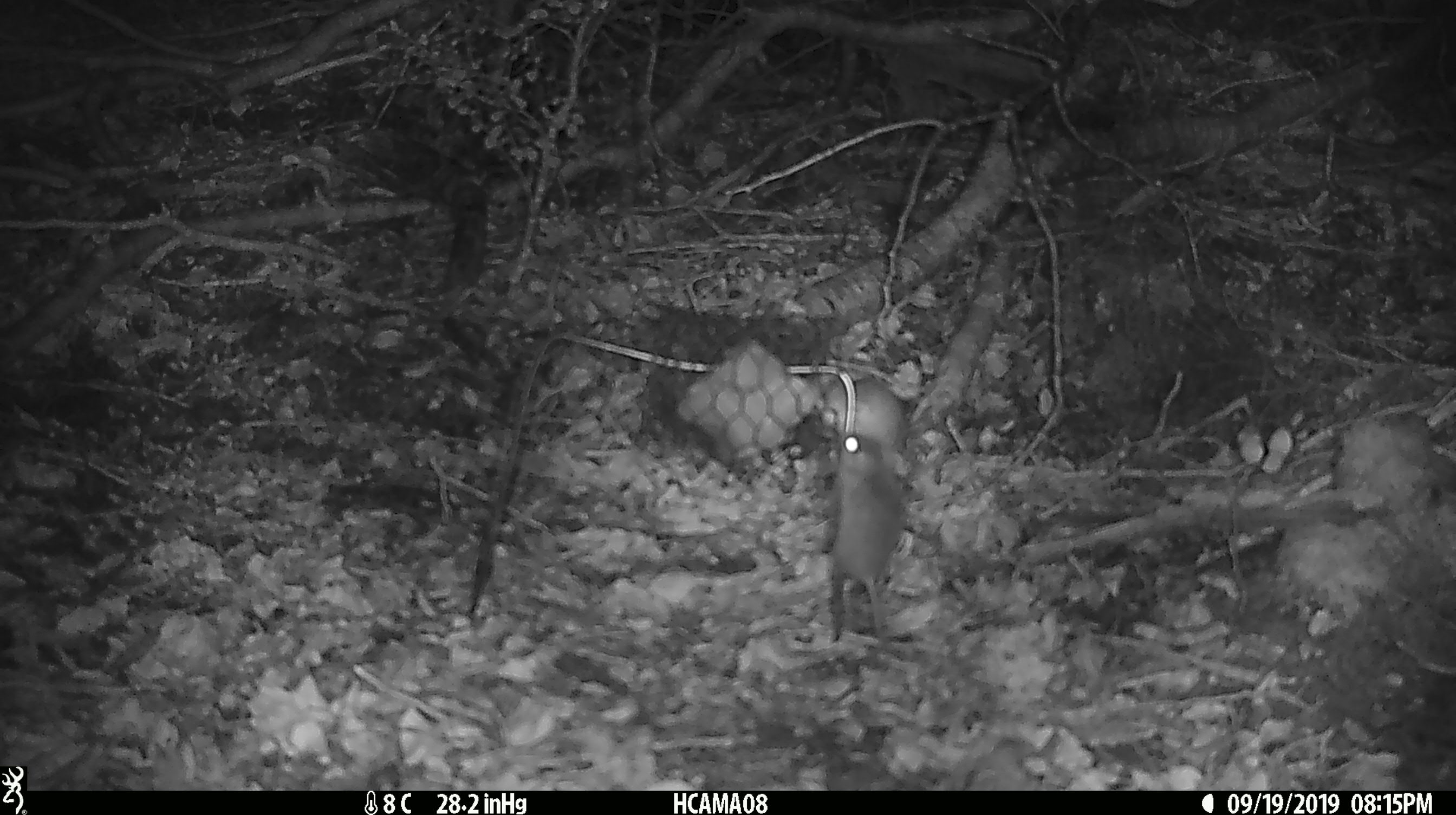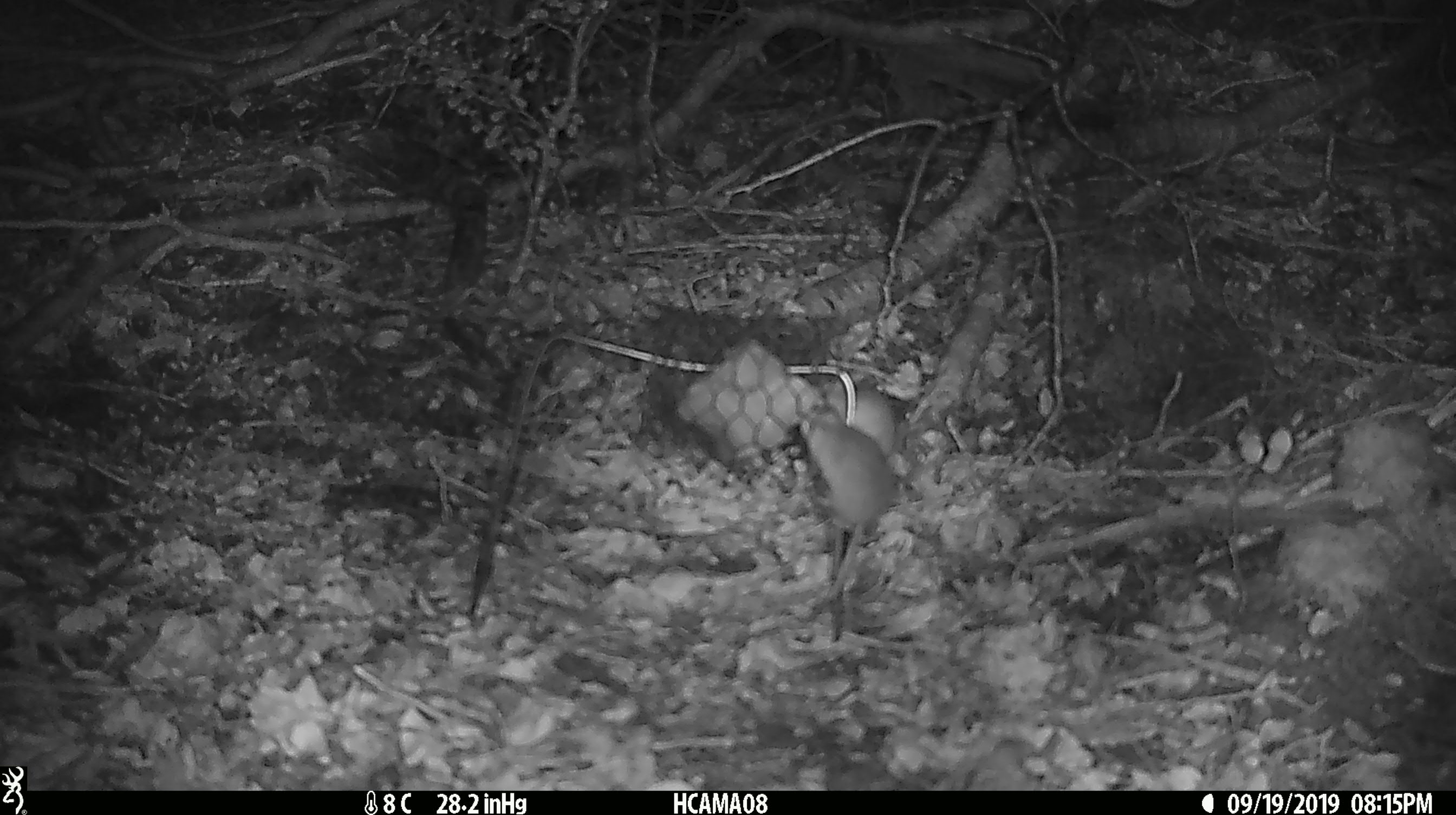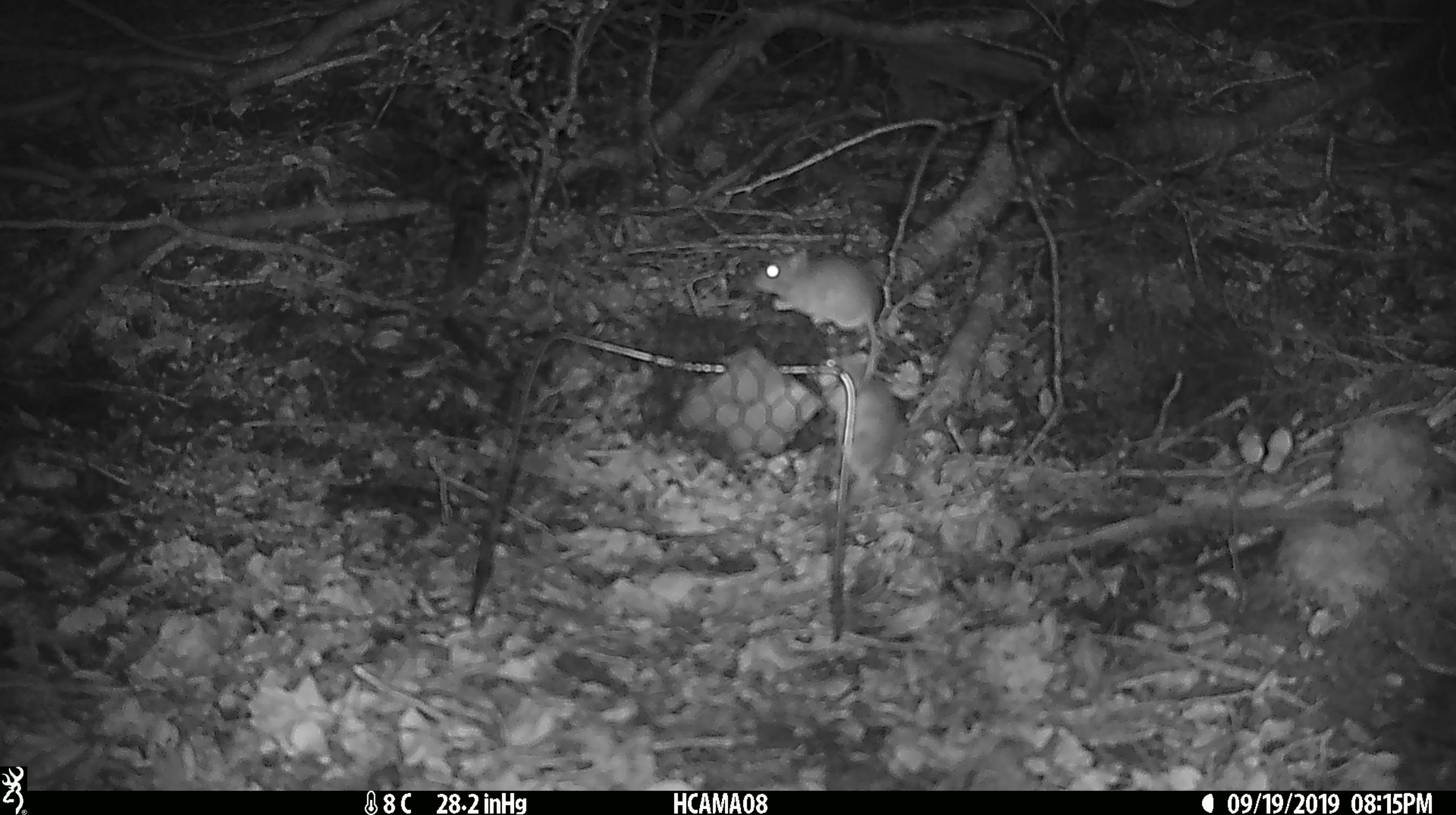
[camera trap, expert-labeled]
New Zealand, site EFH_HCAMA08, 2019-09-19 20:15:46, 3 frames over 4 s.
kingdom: Animalia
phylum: Chordata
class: Mammalia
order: Rodentia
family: Muridae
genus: Mus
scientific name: Mus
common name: mouse